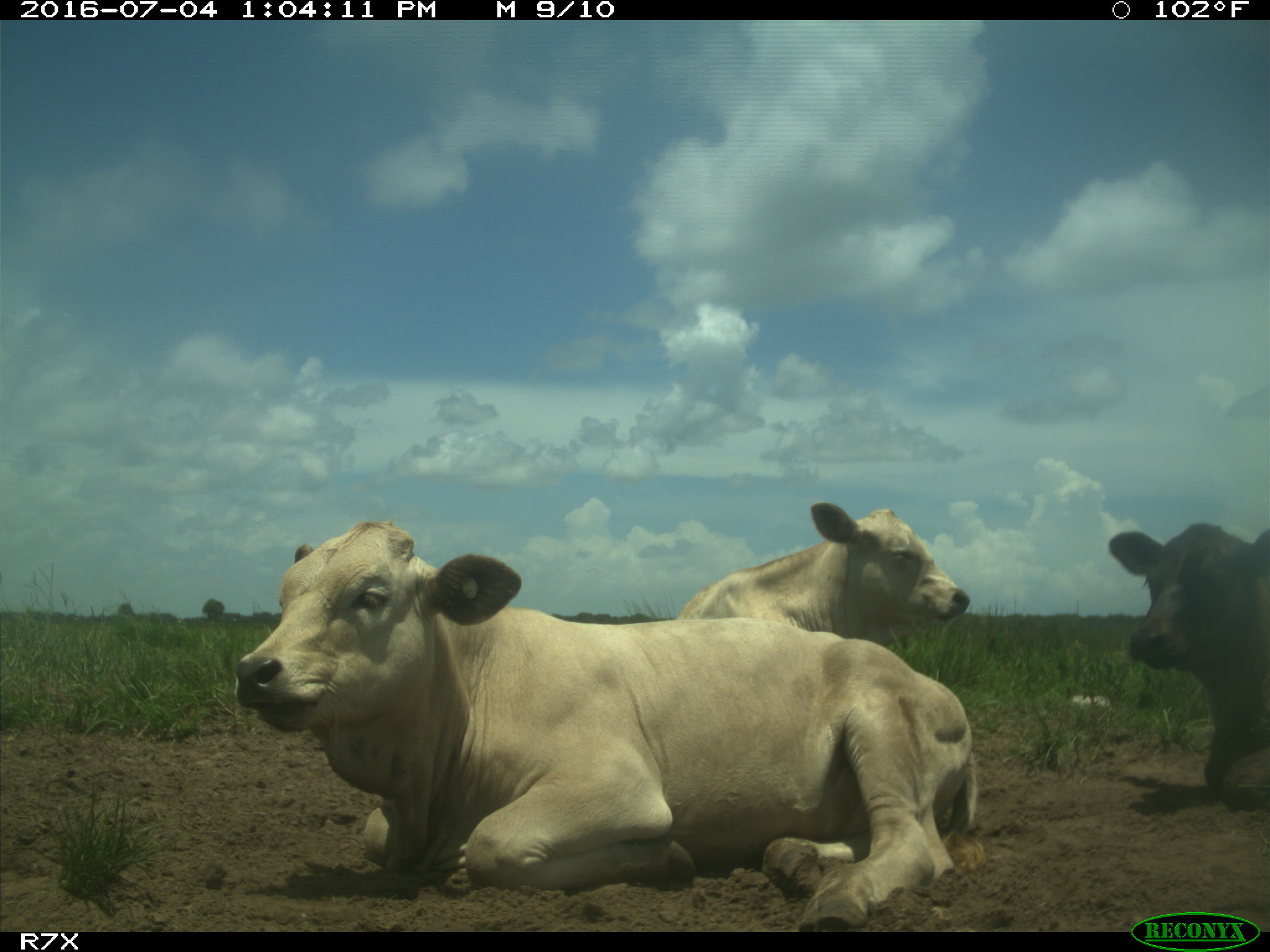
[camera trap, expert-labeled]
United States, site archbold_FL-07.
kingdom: Animalia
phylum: Chordata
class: Mammalia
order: Artiodactyla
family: Bovidae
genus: Bos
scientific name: Bos taurus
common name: domestic cow